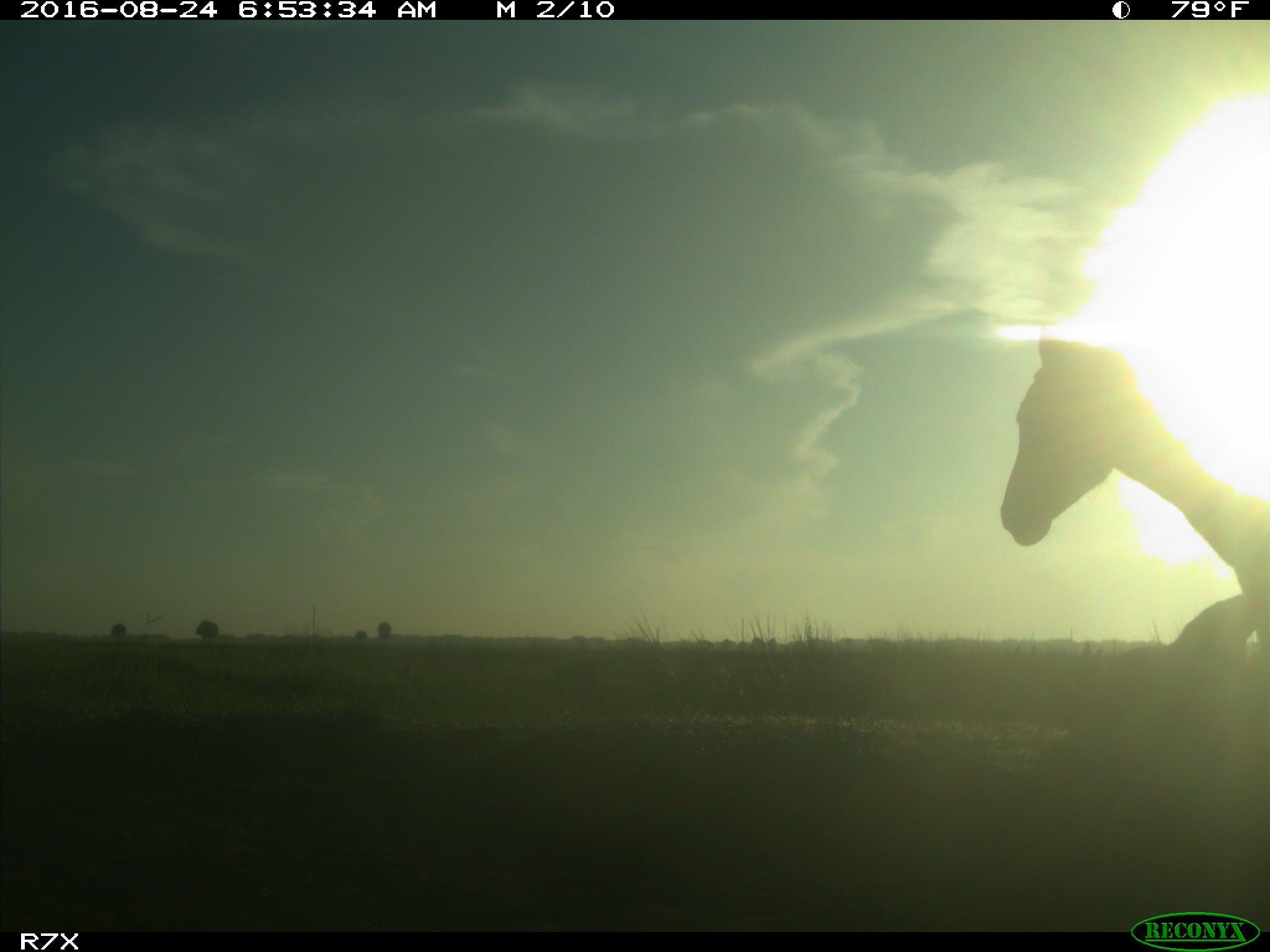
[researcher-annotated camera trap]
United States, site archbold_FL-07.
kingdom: Animalia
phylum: Chordata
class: Mammalia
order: Perissodactyla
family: Equidae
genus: Equus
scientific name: Equus africanus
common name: african wild ass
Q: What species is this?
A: Equus africanus (african wild ass).